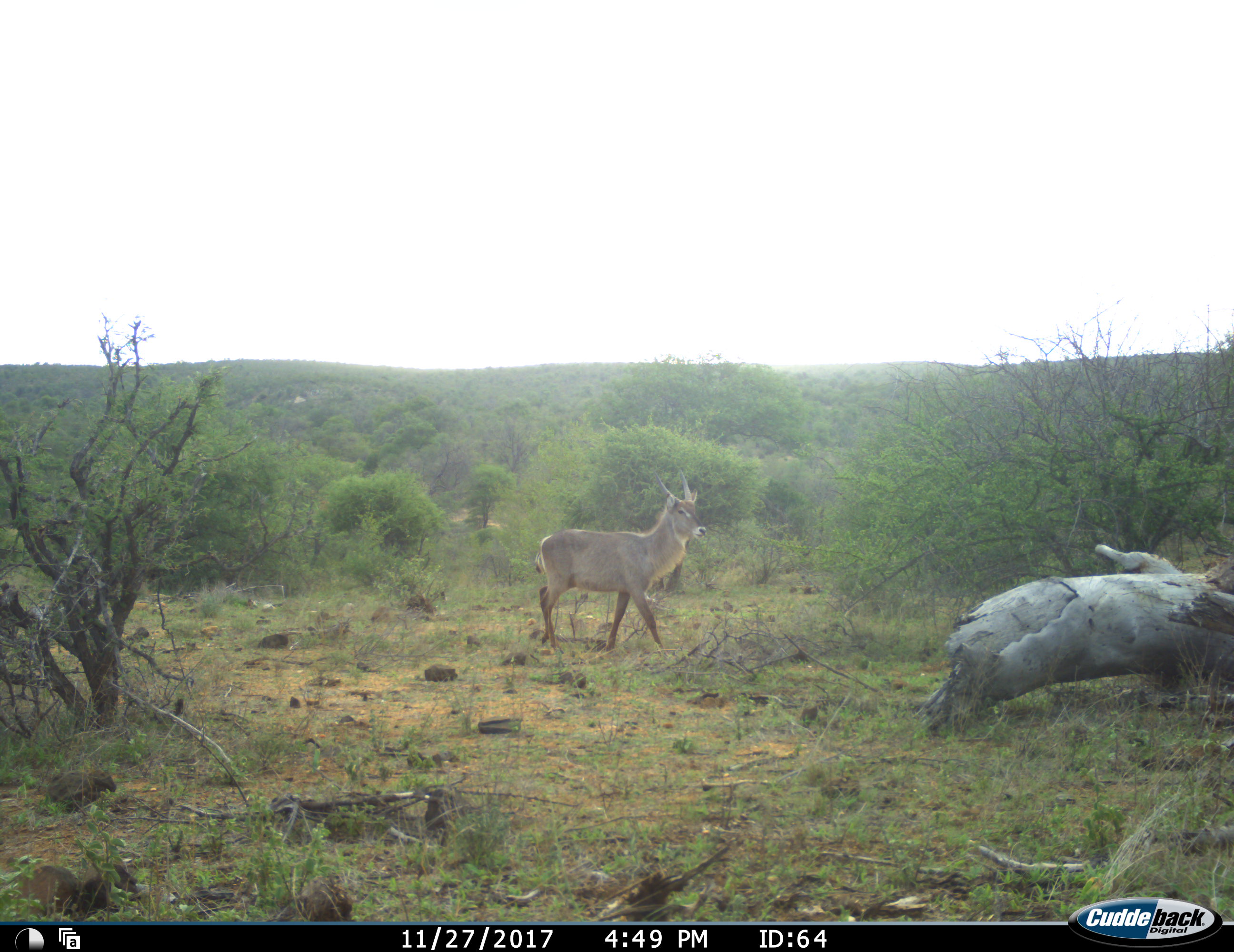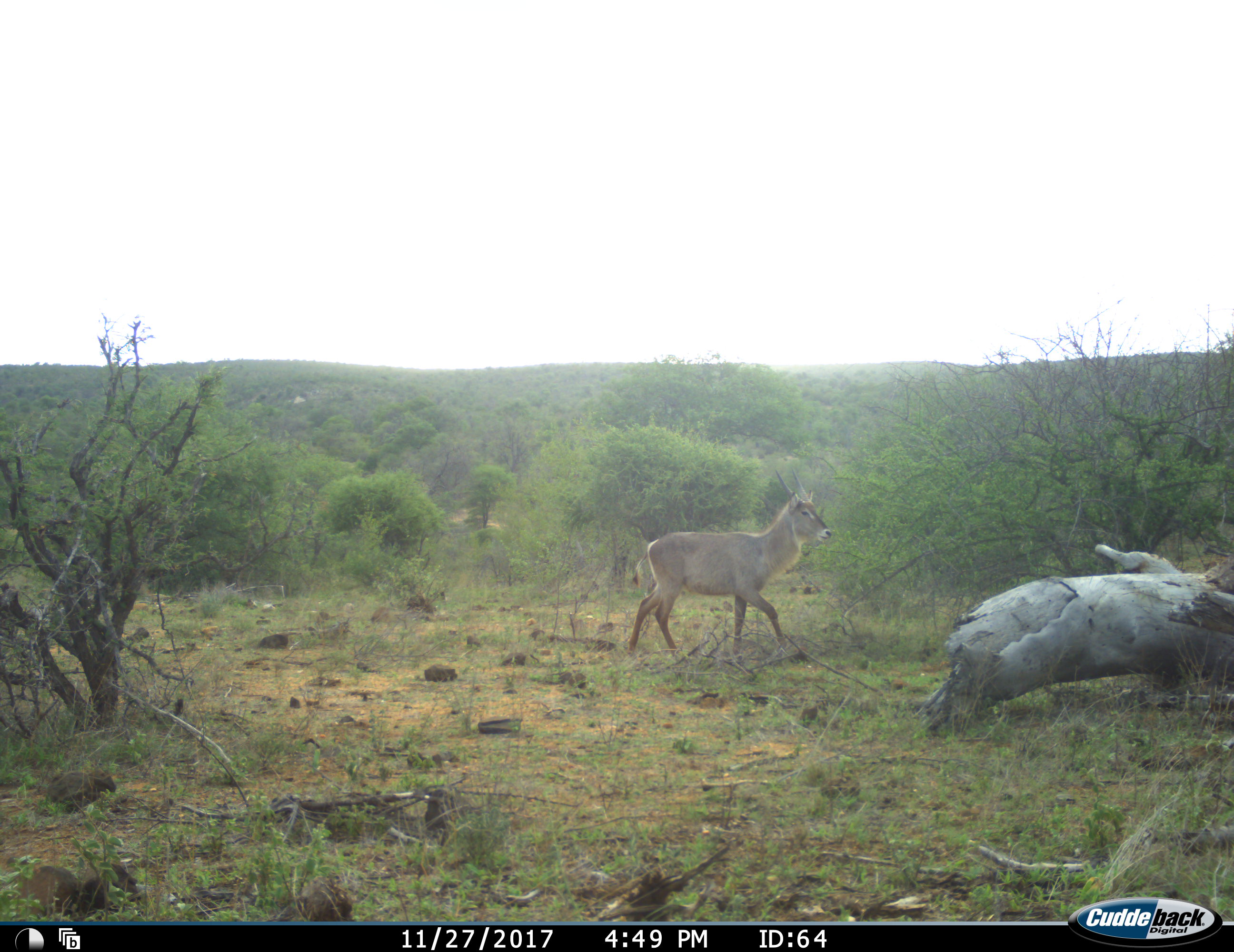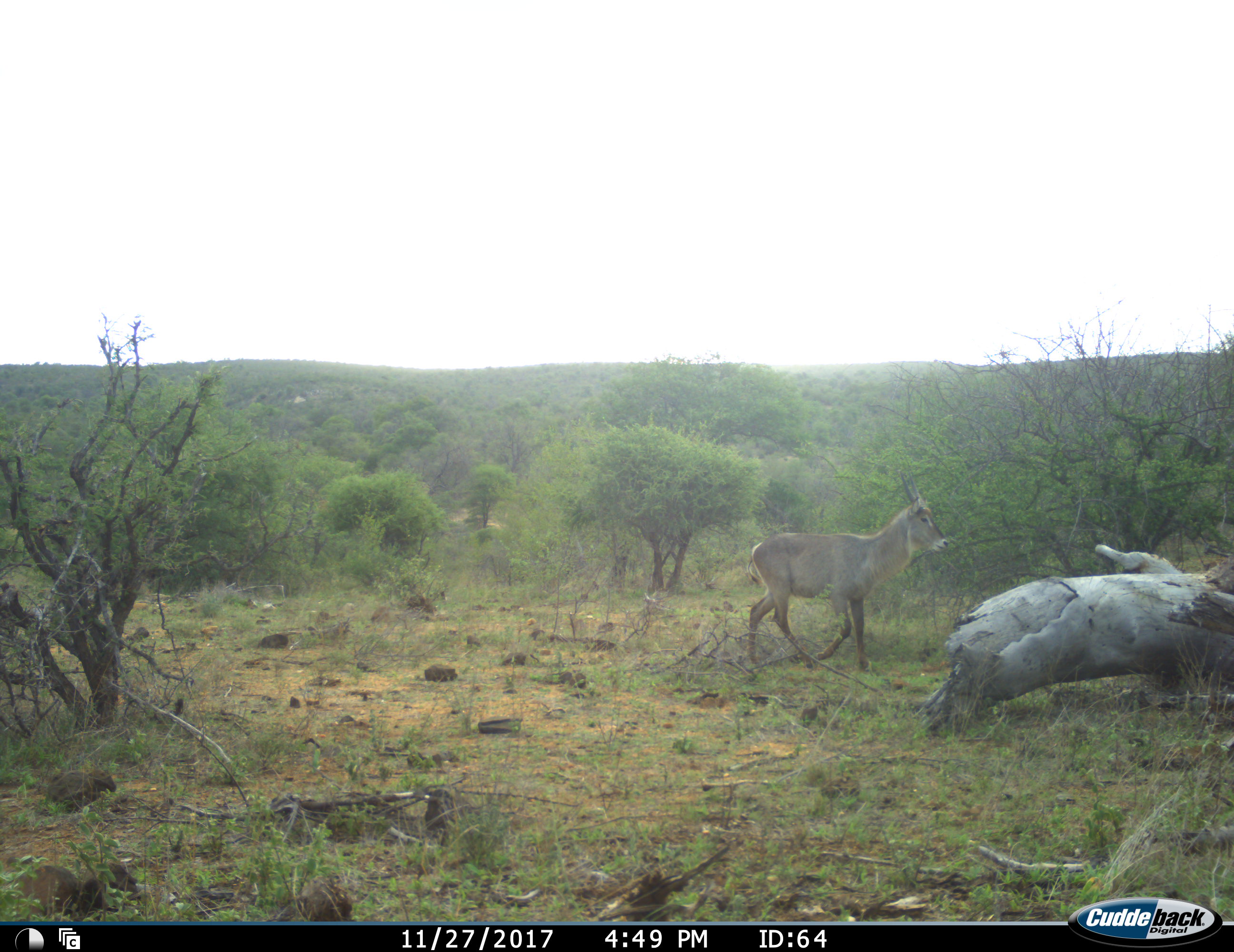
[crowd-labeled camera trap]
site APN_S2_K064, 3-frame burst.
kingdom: Animalia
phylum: Chordata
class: Mammalia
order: Artiodactyla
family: Bovidae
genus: Kobus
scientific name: Kobus ellipsiprymnus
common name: waterbuck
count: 1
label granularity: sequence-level